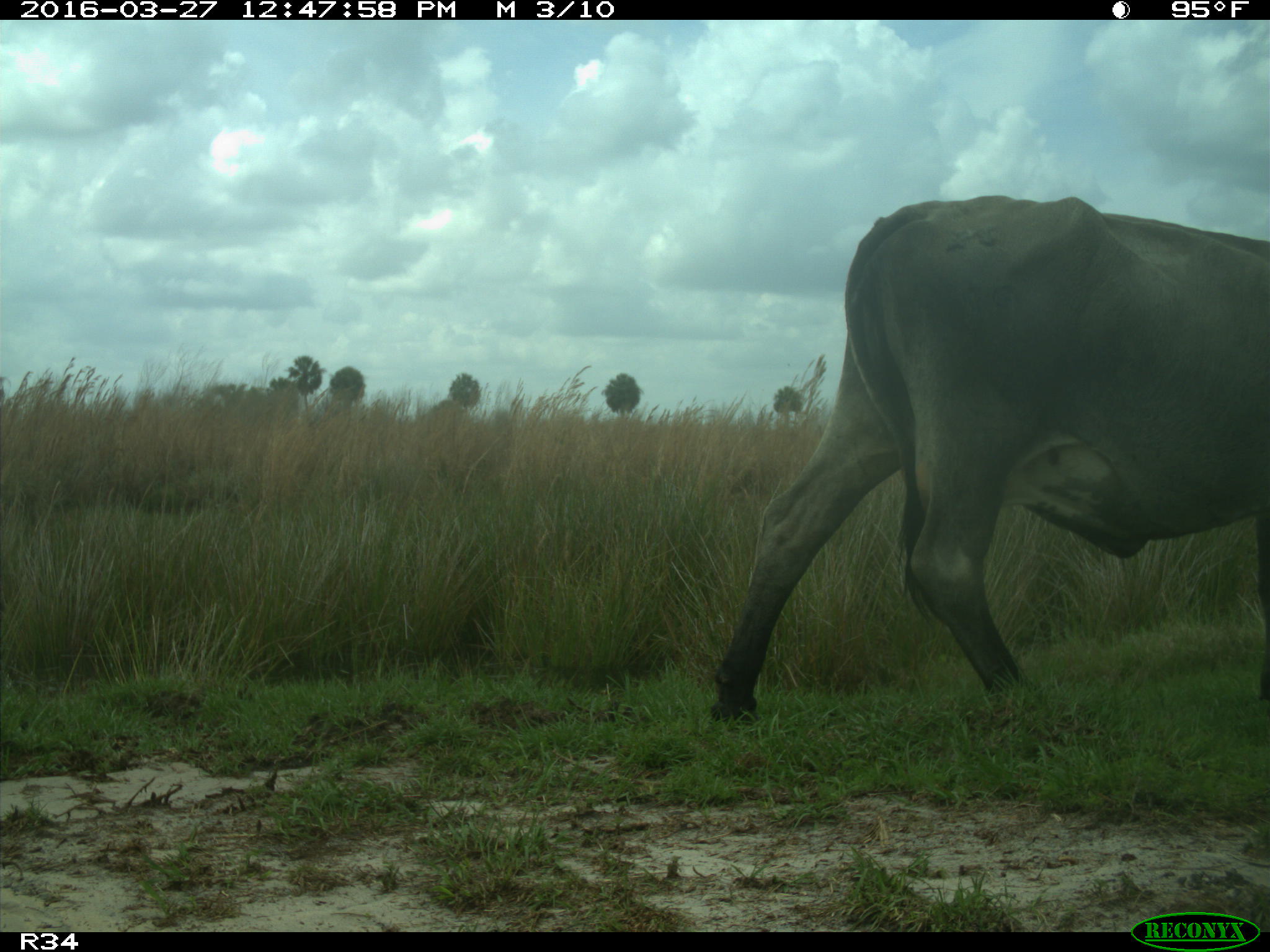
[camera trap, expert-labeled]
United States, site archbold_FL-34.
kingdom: Animalia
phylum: Chordata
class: Mammalia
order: Artiodactyla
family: Bovidae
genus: Bos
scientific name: Bos taurus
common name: domestic cow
Bos taurus (domestic cow).